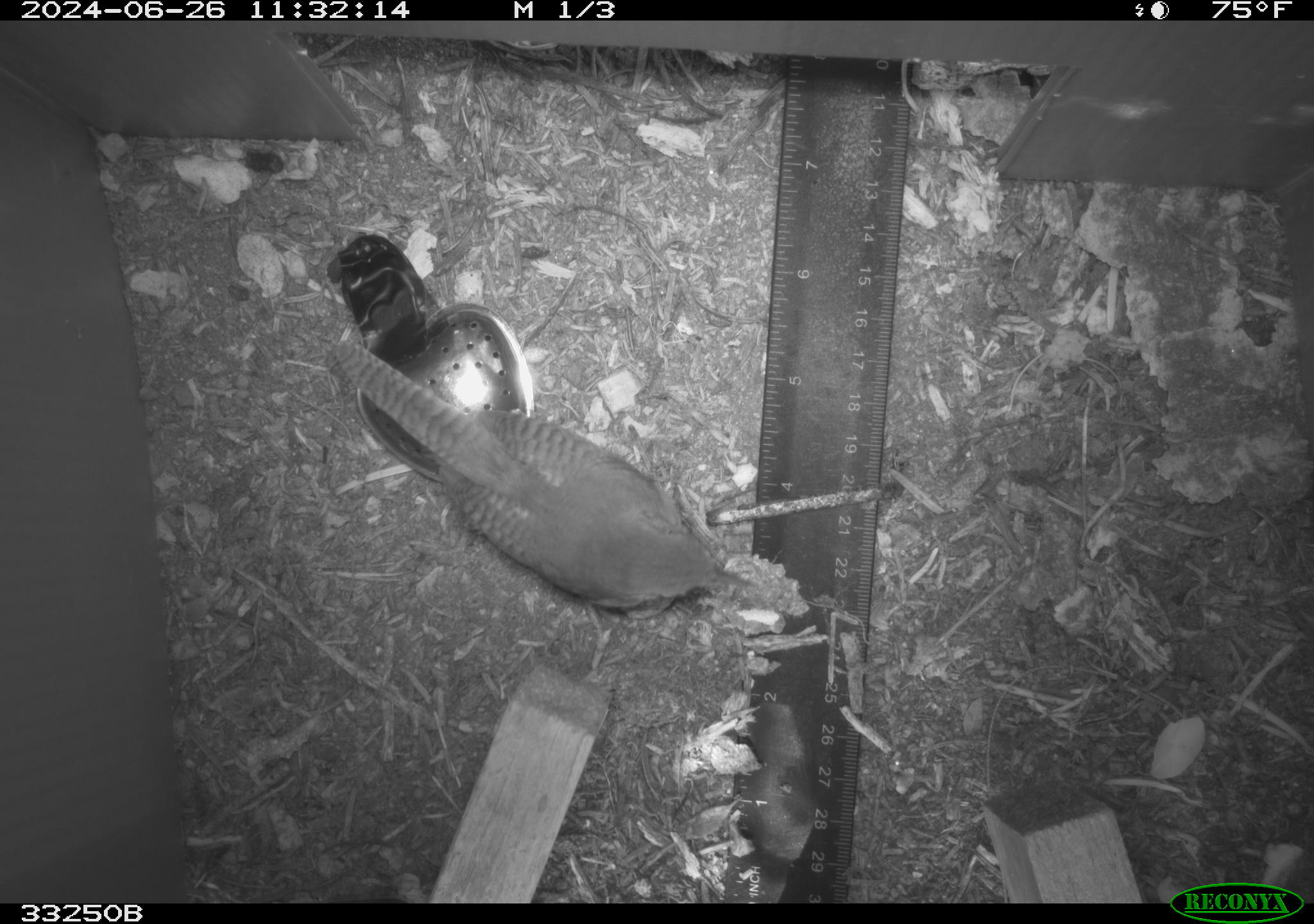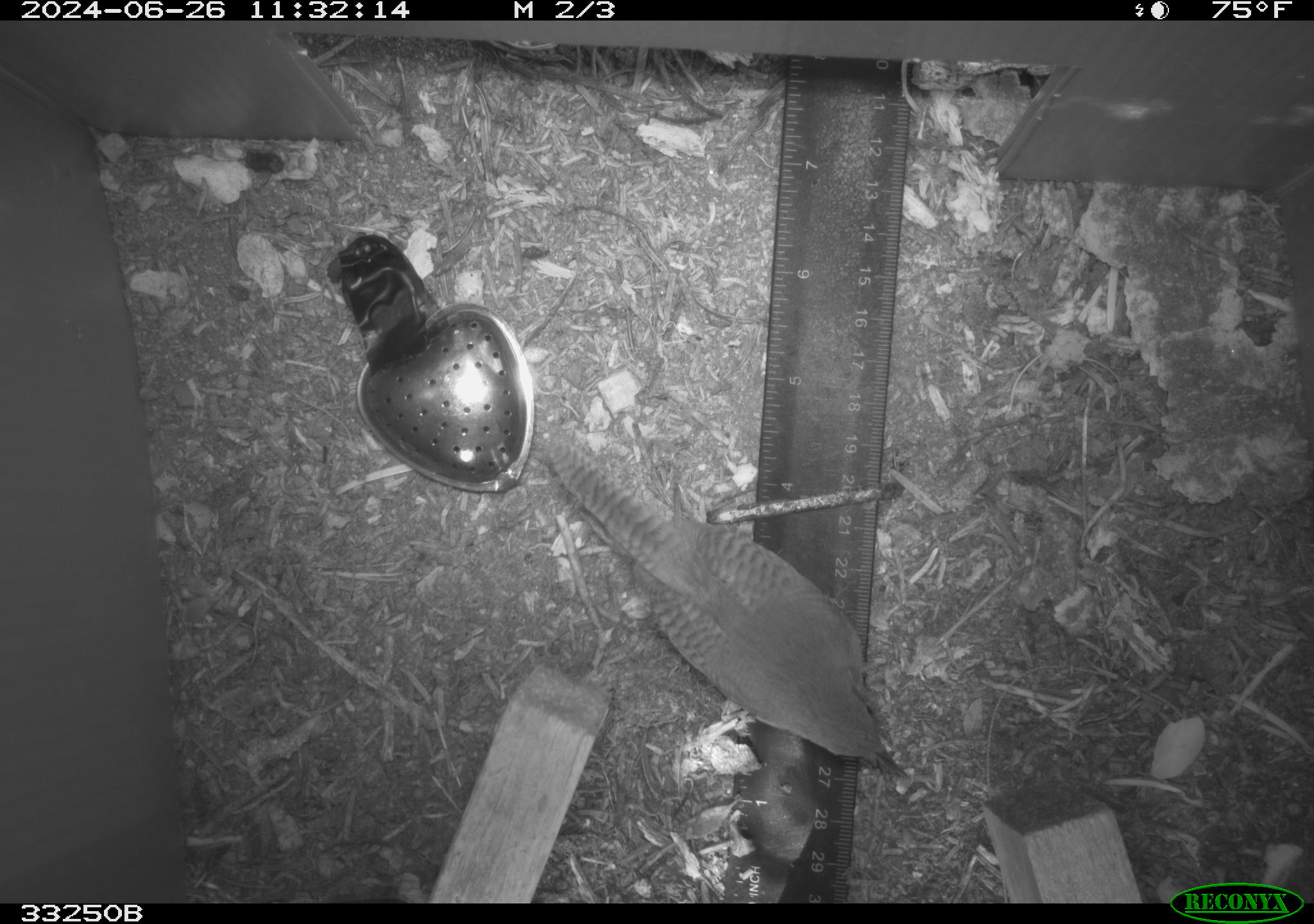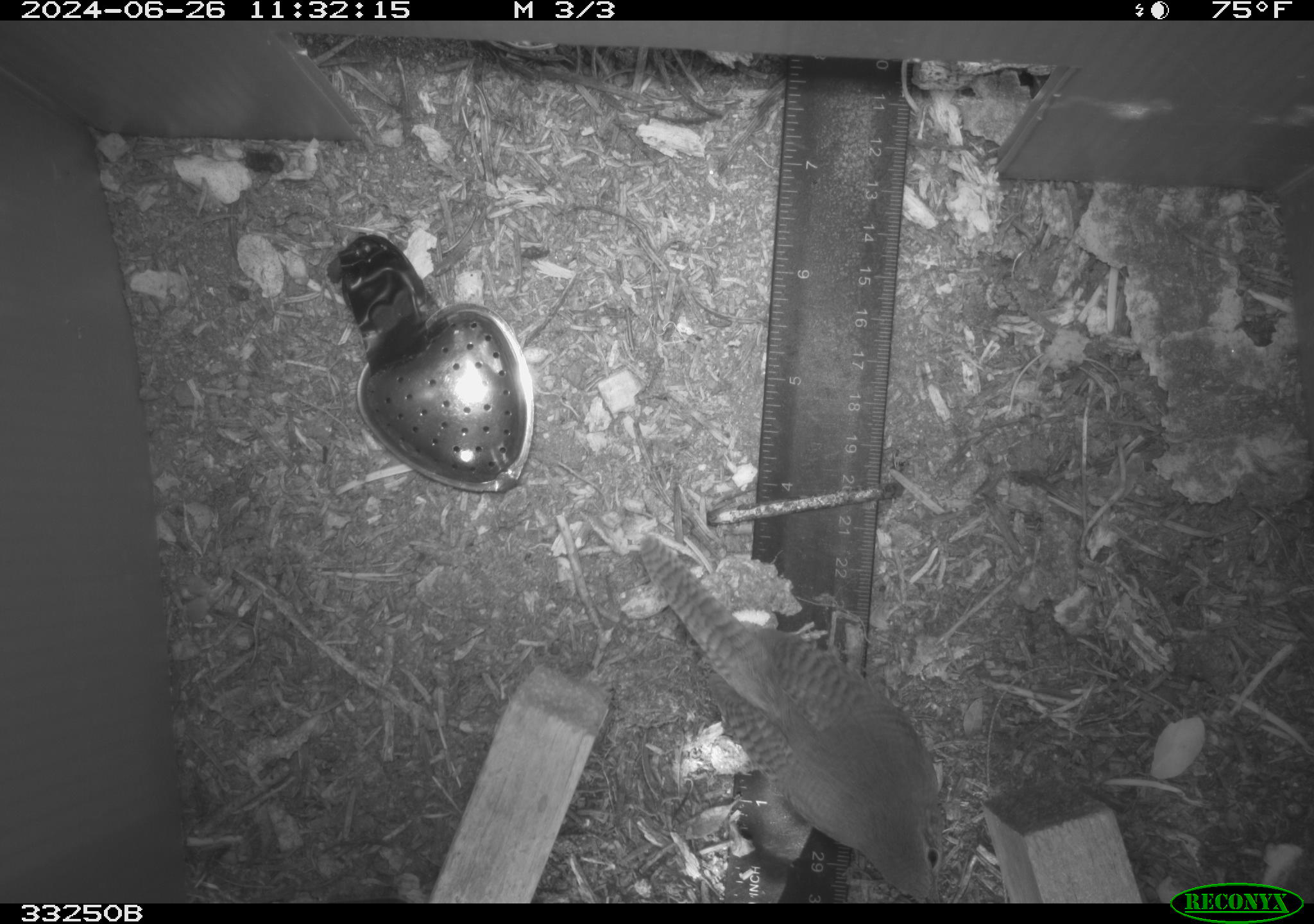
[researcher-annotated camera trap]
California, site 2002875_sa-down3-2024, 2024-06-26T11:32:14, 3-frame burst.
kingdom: Animalia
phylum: Chordata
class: Aves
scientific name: Aves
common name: bird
Bird (Aves).